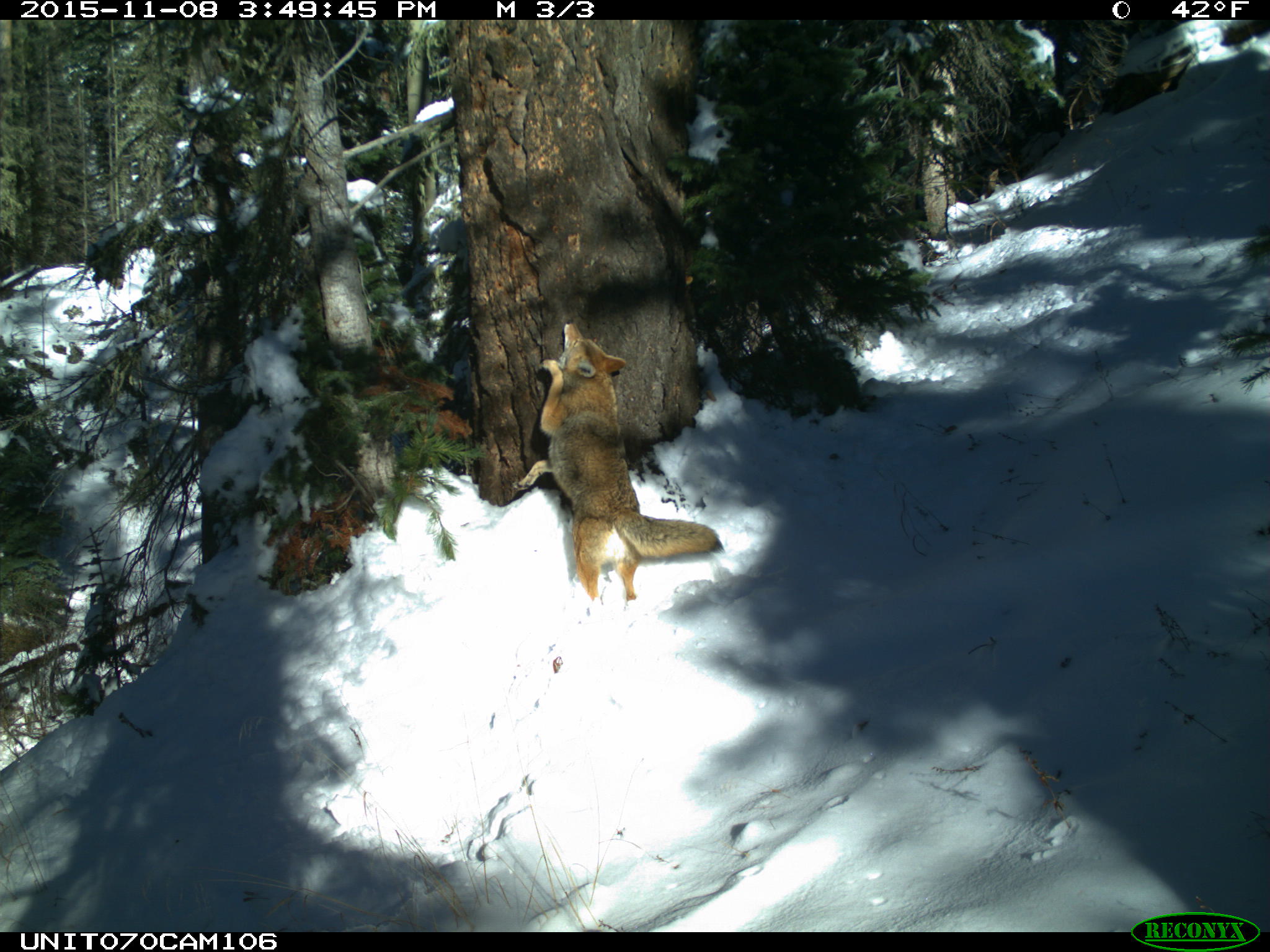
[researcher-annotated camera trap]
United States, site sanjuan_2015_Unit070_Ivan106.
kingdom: Animalia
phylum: Chordata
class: Mammalia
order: Carnivora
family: Canidae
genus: Canis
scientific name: Canis latrans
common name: coyote